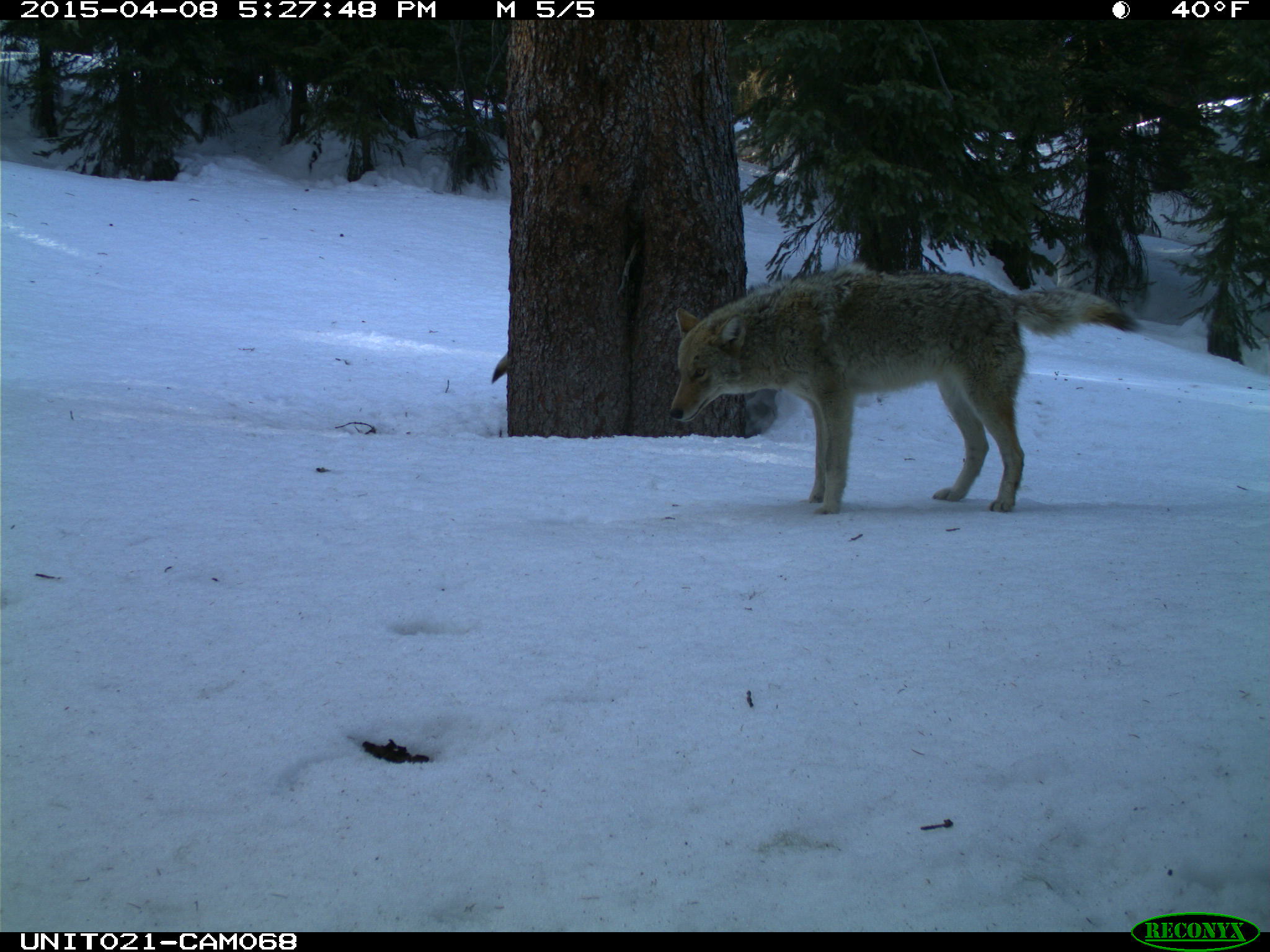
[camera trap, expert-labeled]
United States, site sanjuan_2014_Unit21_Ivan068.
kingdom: Animalia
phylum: Chordata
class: Mammalia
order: Carnivora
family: Canidae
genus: Canis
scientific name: Canis latrans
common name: coyote